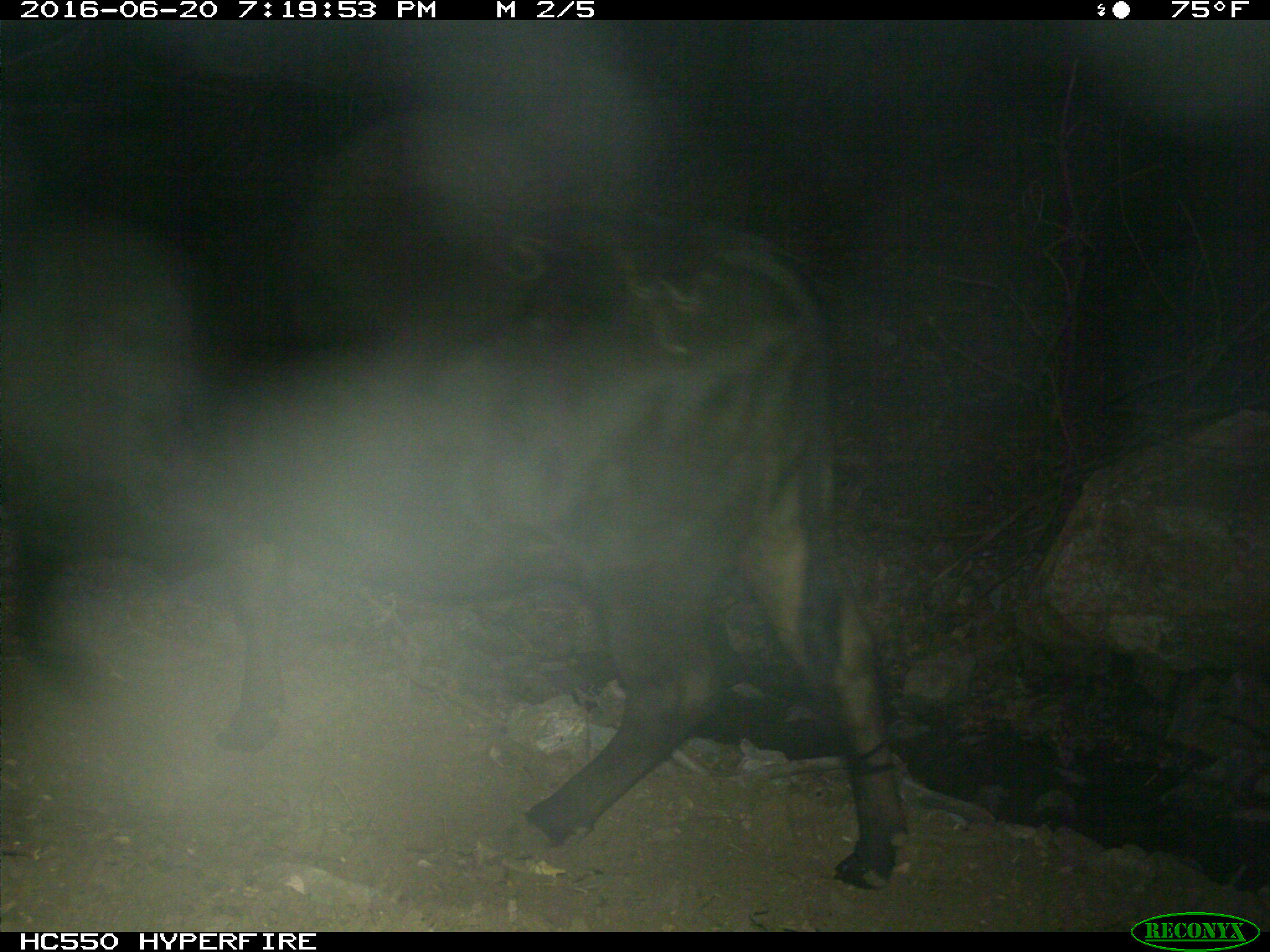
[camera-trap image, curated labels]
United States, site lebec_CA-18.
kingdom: Animalia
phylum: Chordata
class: Mammalia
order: Artiodactyla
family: Bovidae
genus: Bos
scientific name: Bos taurus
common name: domestic cow